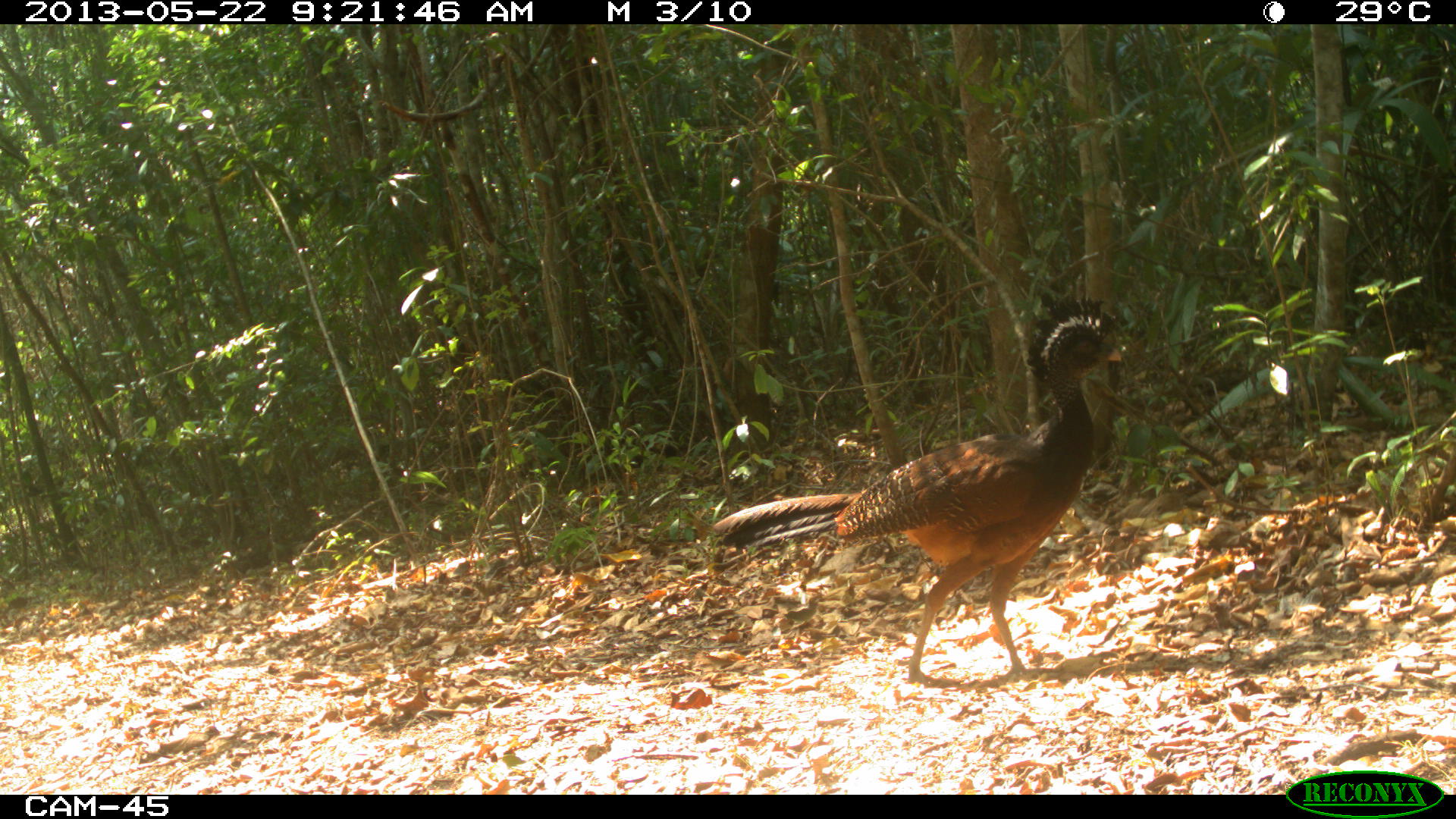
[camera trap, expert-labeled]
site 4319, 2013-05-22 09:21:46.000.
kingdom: Animalia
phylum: Chordata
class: Aves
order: Galliformes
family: Cracidae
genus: Crax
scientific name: Crax rubra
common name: great curassow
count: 1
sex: female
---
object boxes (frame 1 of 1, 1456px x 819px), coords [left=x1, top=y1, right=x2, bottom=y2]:
crax rubra: [left=709, top=294, right=1122, bottom=691]